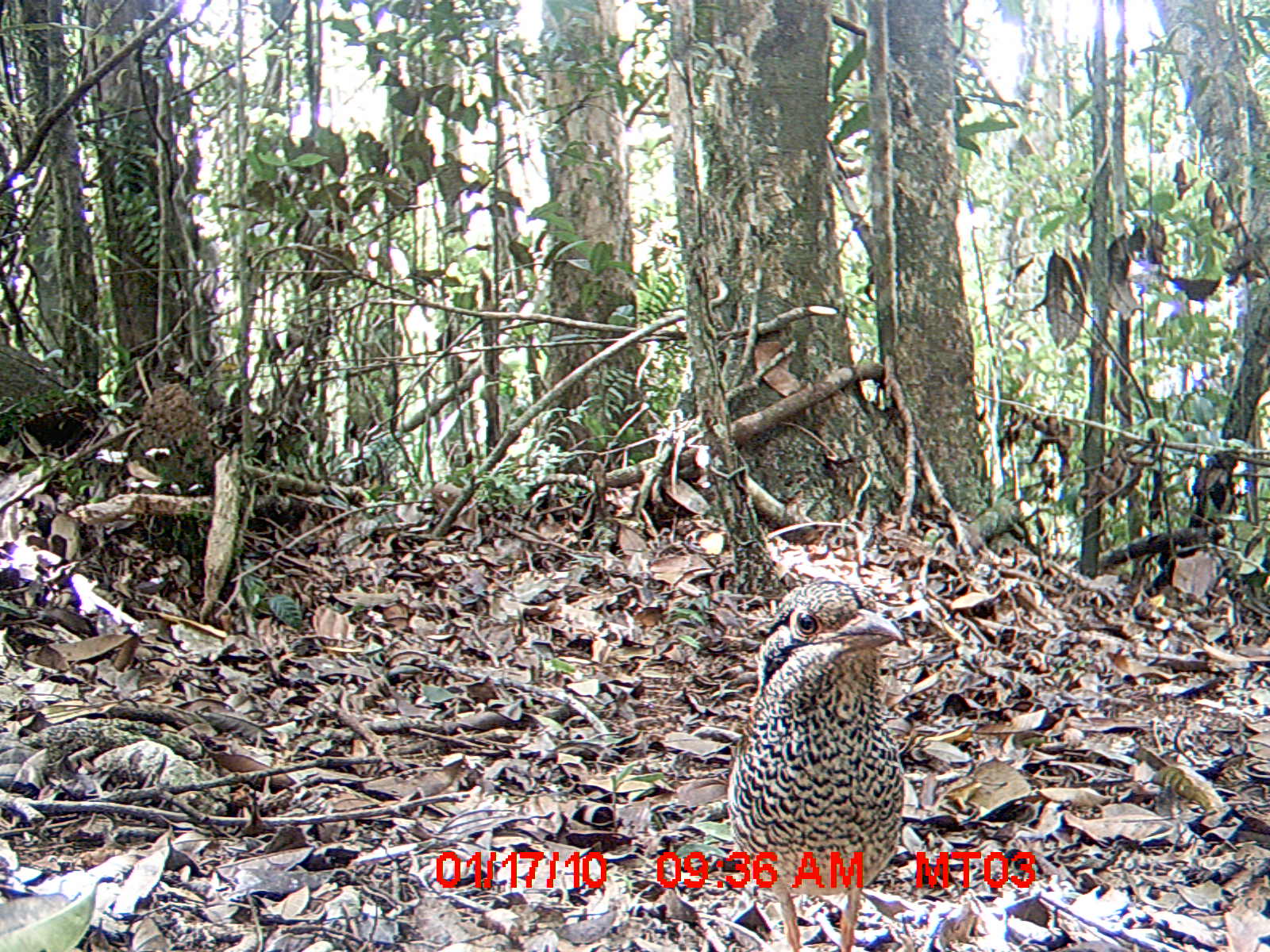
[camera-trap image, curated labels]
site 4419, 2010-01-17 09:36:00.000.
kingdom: Animalia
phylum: Chordata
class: Aves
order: Coraciiformes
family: Brachypteraciidae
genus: Brachypteracias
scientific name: Brachypteracias squamiger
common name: scaly ground roller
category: geobiastes squamiger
Geobiastes squamiger (scaly ground roller) (Brachypteracias squamiger), count 1.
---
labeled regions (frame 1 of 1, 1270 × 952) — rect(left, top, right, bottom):
geobiastes squamiger: rect(727, 575, 904, 951)